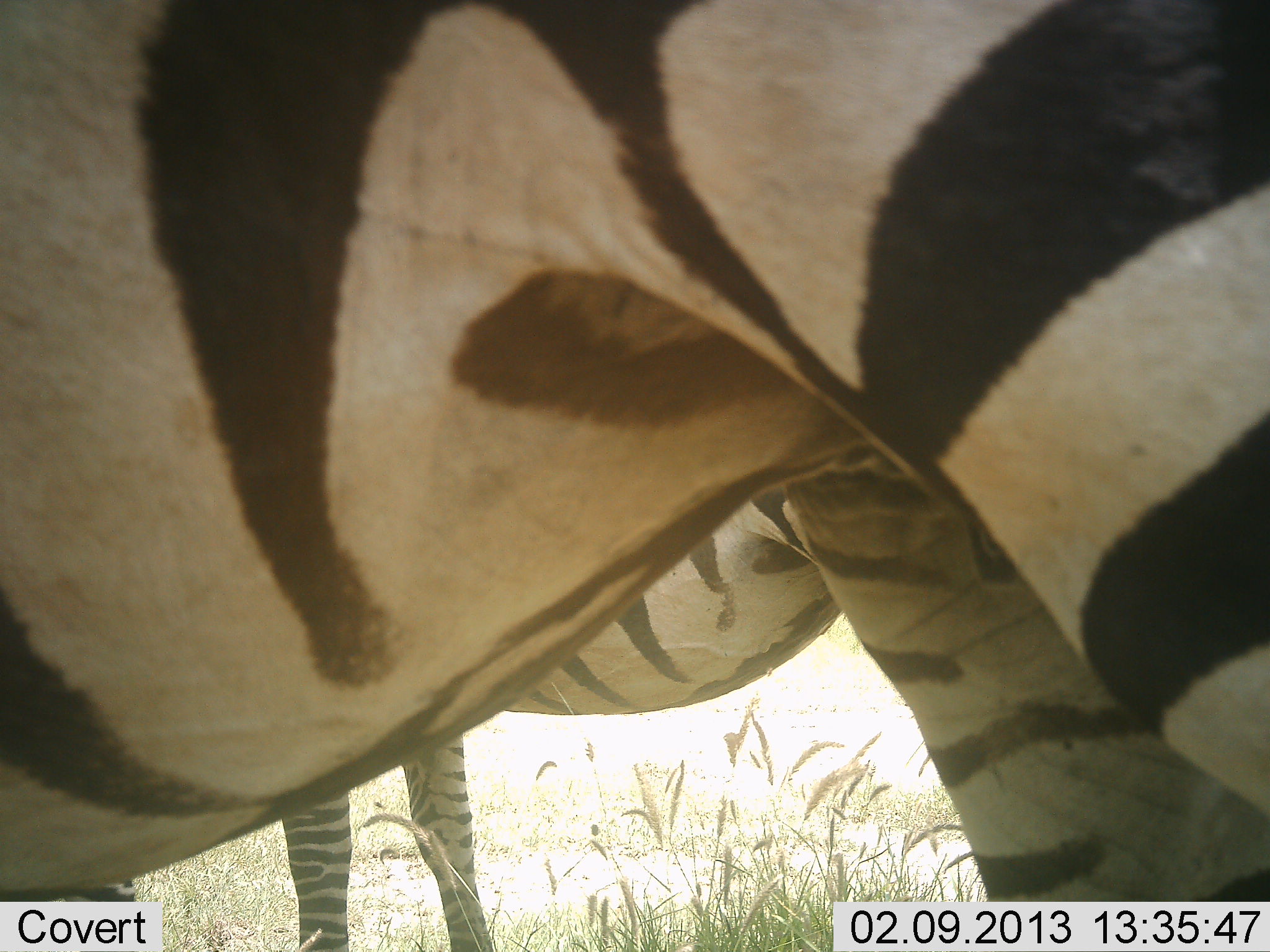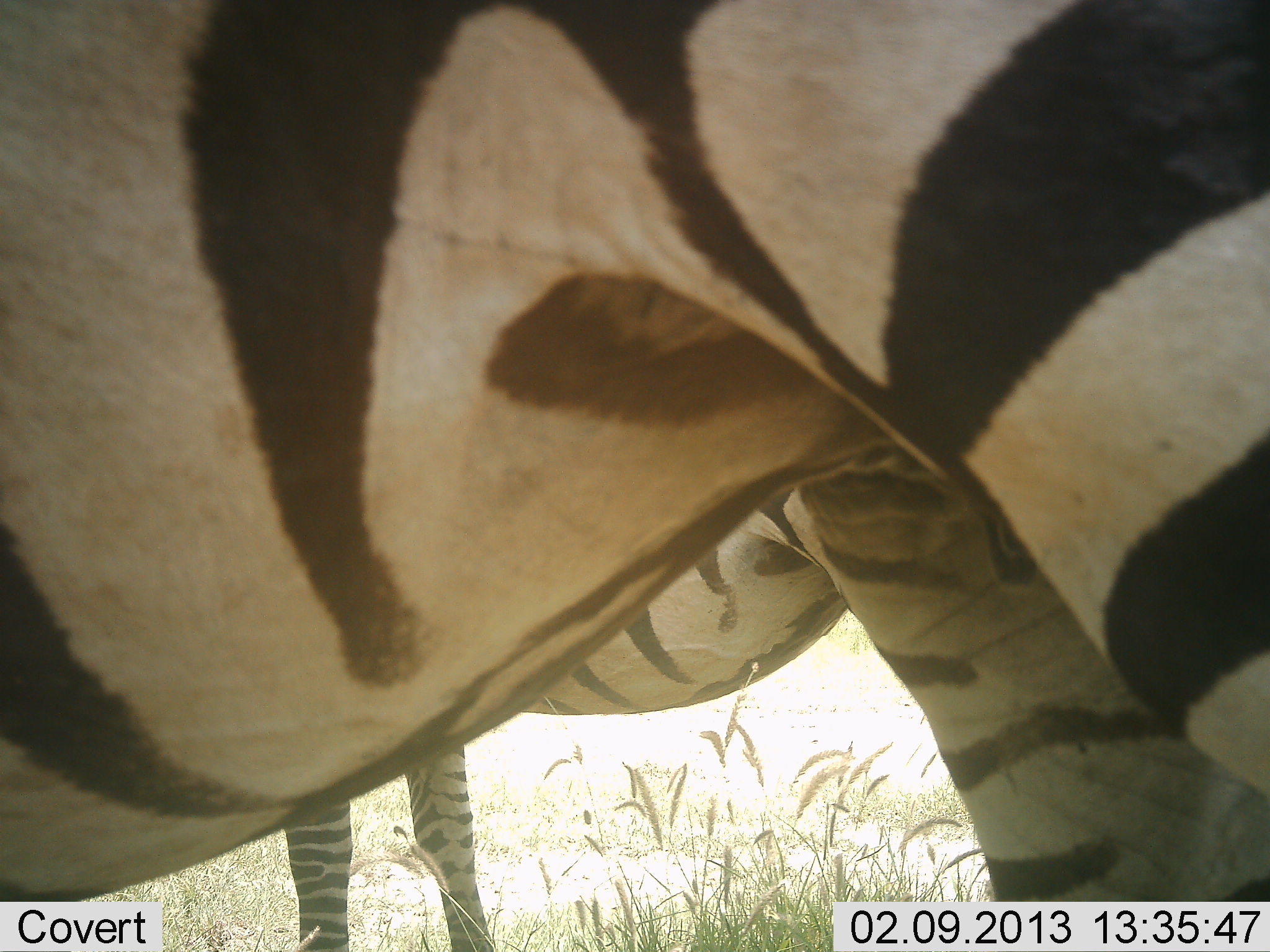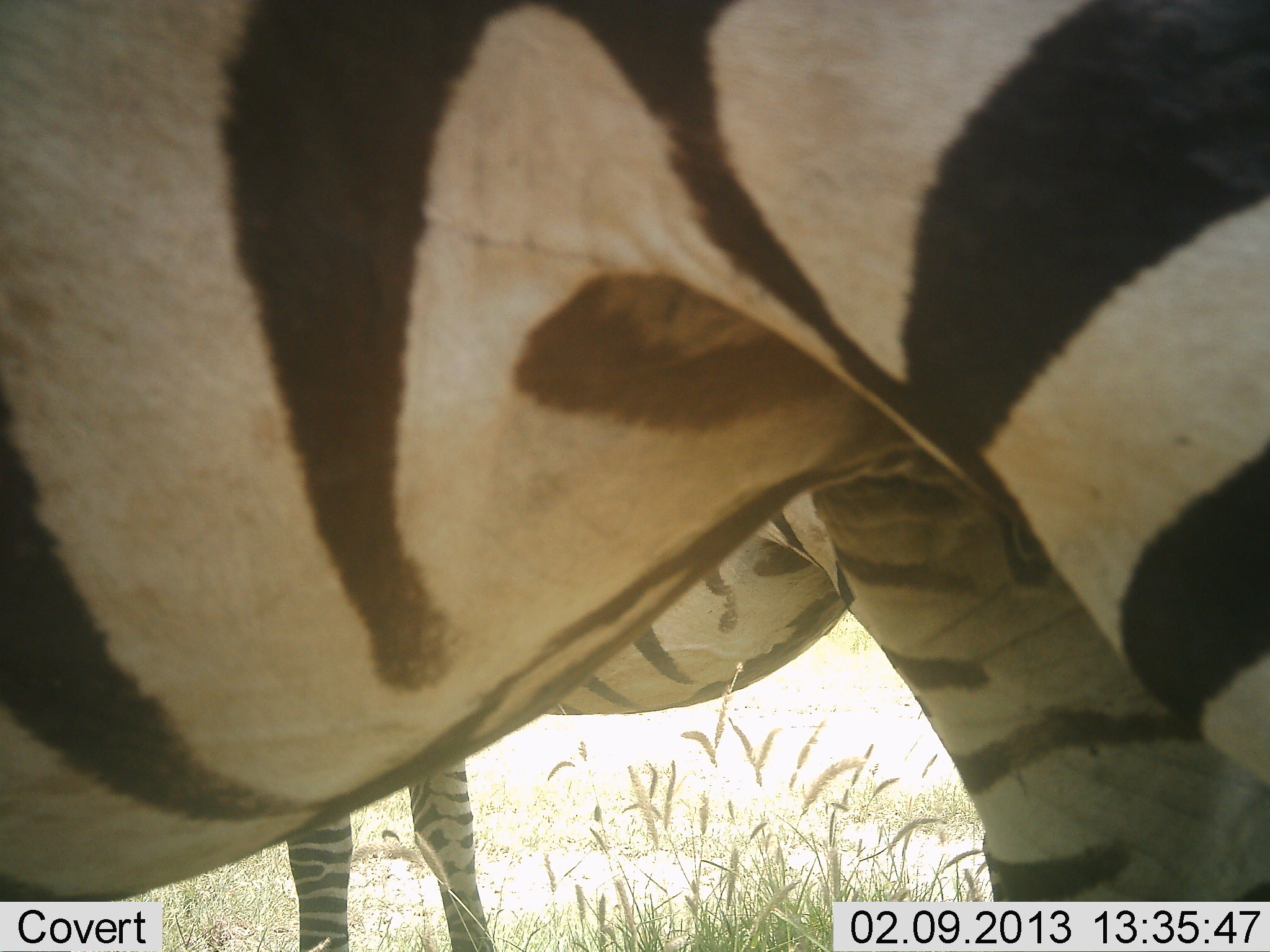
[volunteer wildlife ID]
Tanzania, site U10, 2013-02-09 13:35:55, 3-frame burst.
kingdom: Animalia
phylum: Chordata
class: Mammalia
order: Perissodactyla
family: Equidae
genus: Equus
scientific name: Equus quagga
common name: plains zebra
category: zebra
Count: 2.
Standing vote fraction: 100%.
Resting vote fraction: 0%.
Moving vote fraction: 0%.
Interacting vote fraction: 3%.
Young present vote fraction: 0%.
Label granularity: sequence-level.